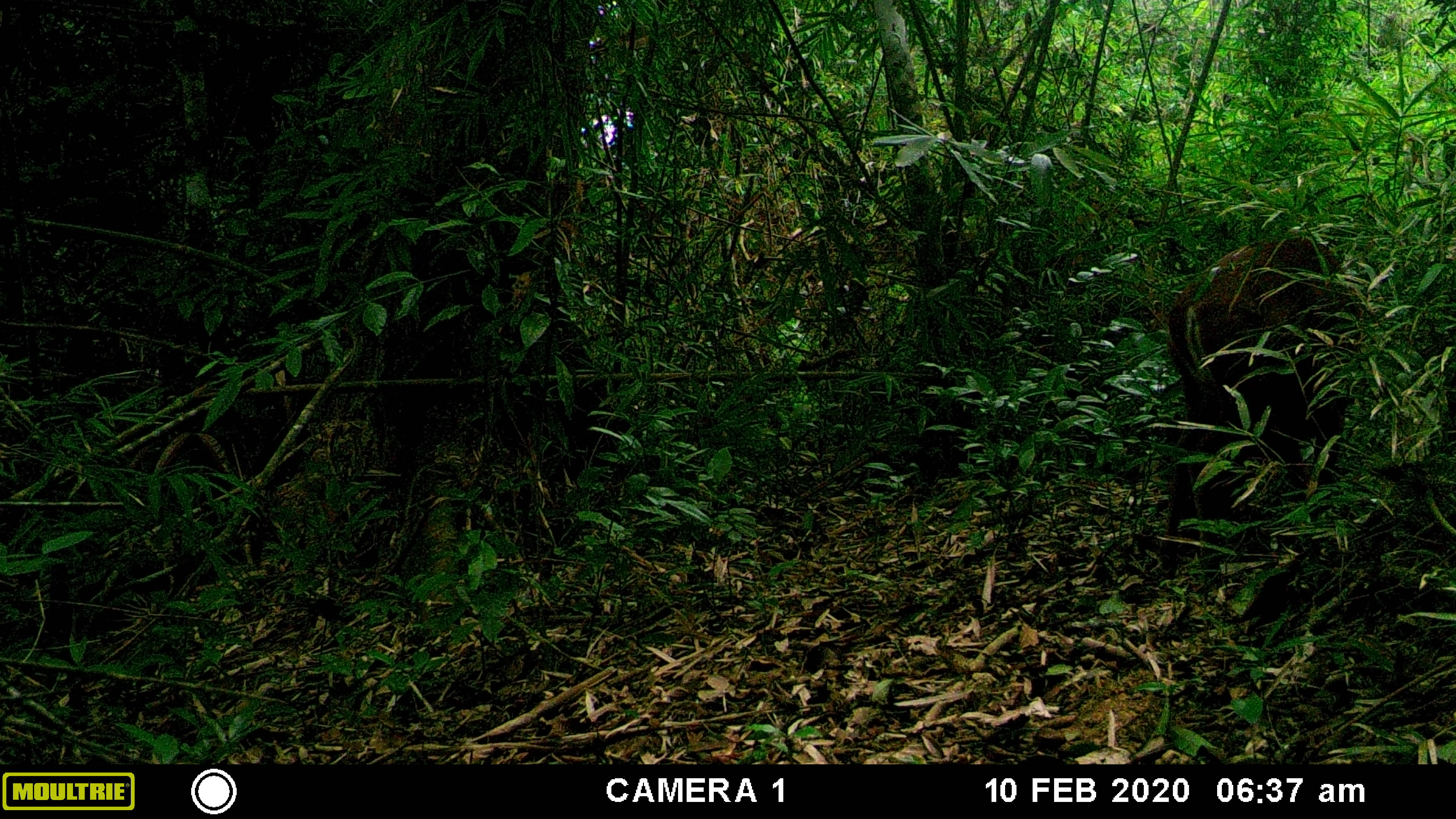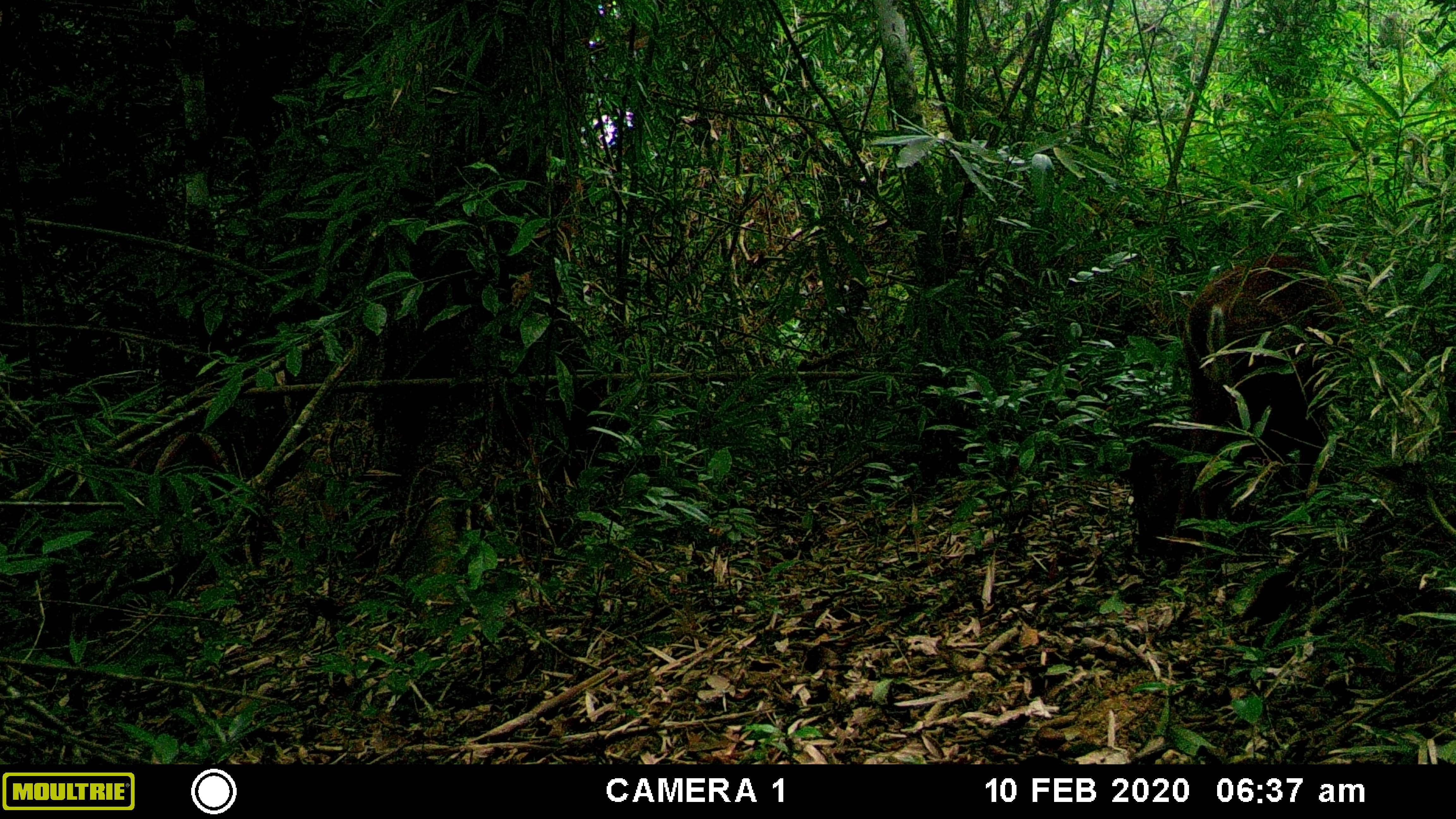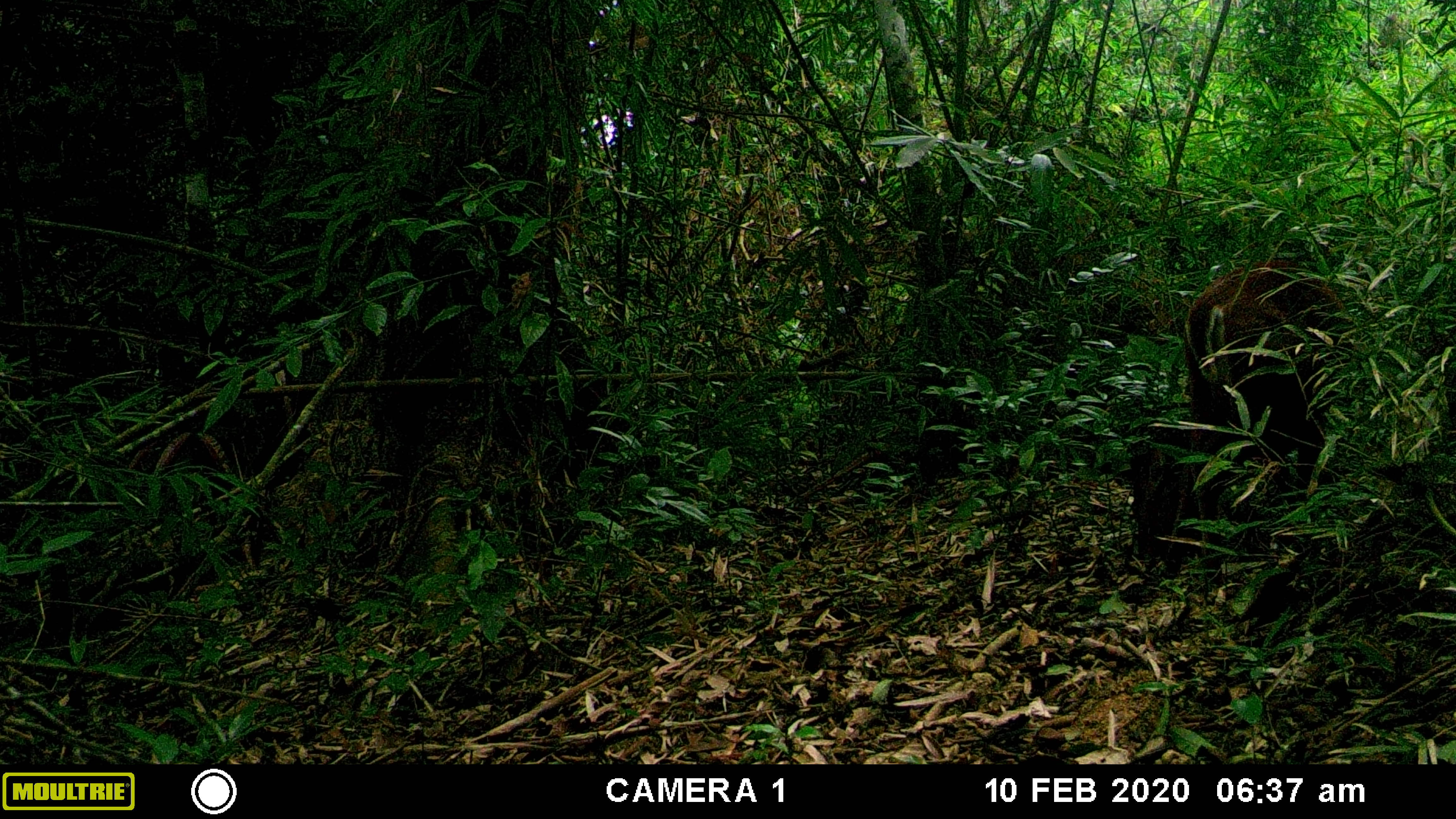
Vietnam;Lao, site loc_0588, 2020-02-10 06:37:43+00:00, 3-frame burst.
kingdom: Animalia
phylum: Chordata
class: Mammalia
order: Artiodactyla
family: Cervidae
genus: Muntiacus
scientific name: Muntiacus muntjak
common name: red muntjac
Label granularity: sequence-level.